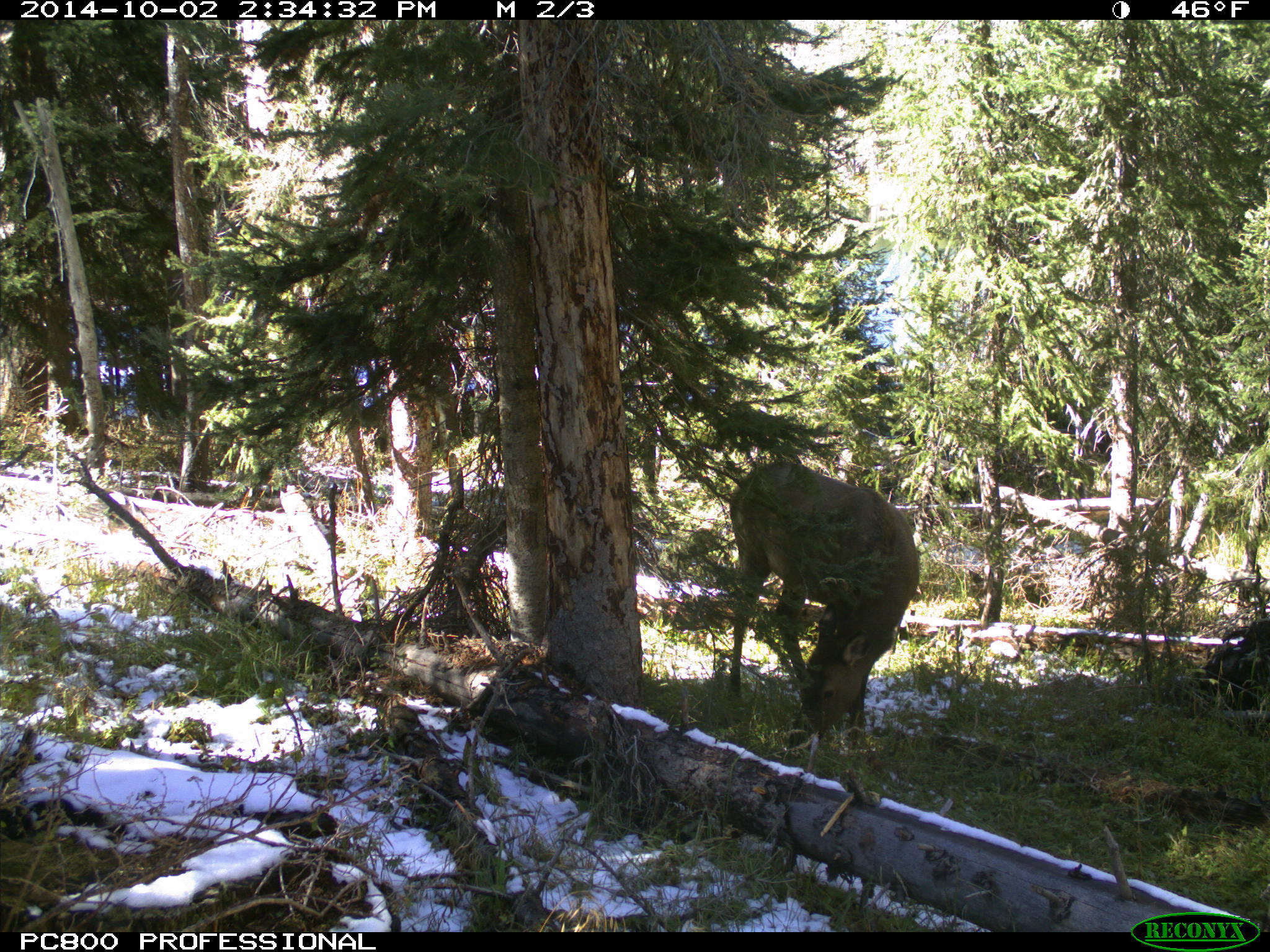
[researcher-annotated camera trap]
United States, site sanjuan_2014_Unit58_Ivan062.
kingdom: Animalia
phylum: Chordata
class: Mammalia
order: Artiodactyla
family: Cervidae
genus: Cervus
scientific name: Cervus elaphus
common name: red deer